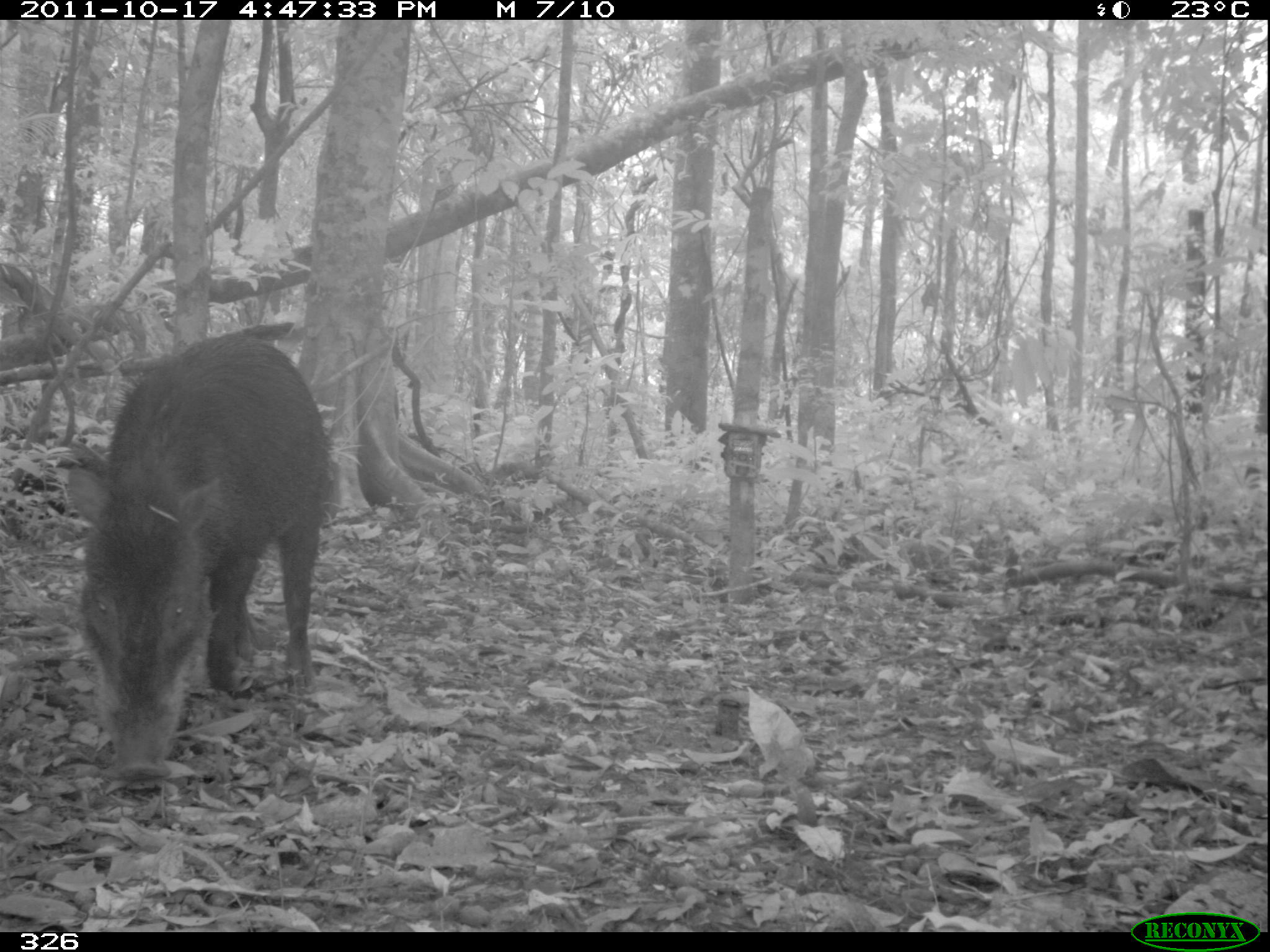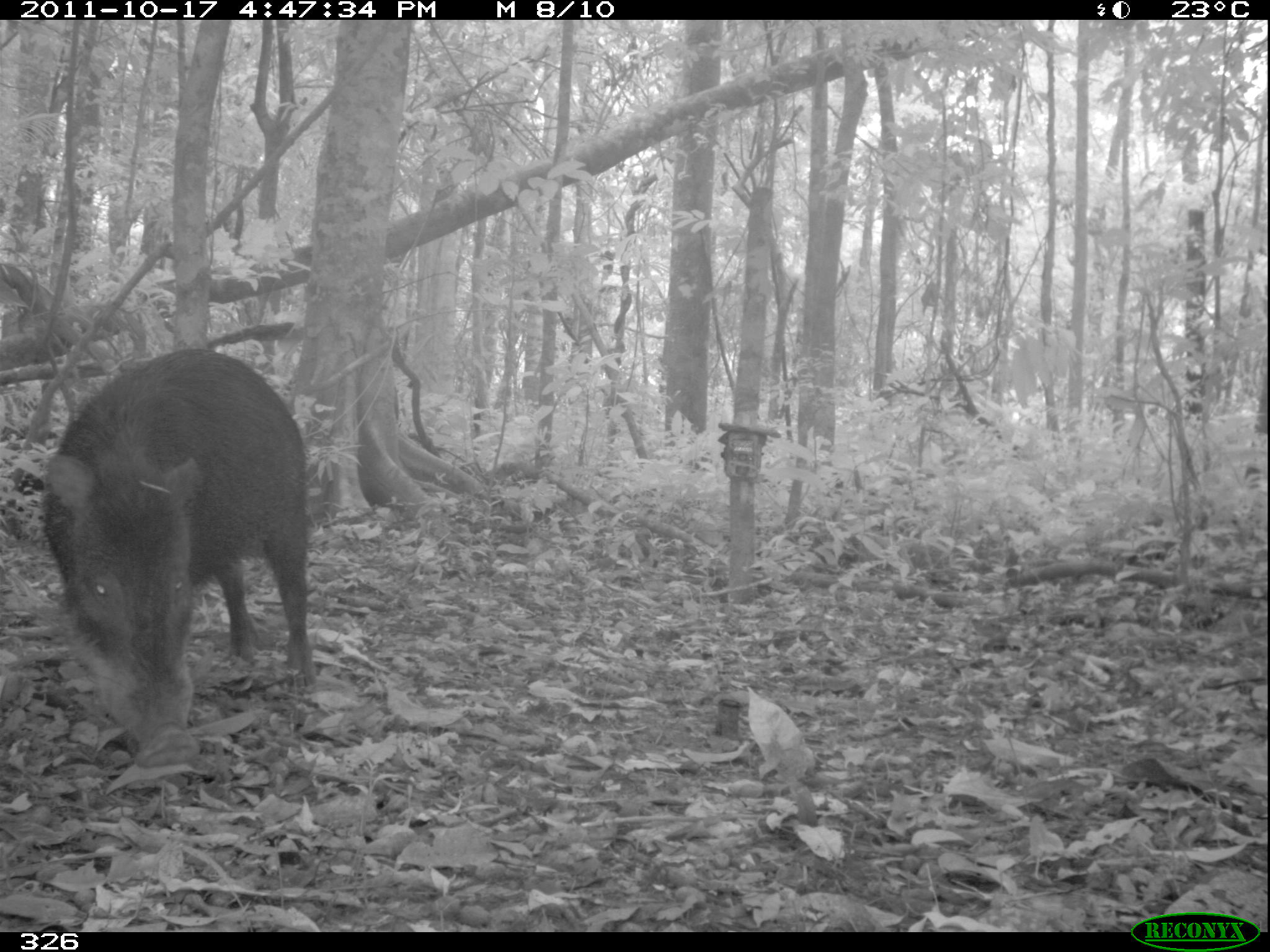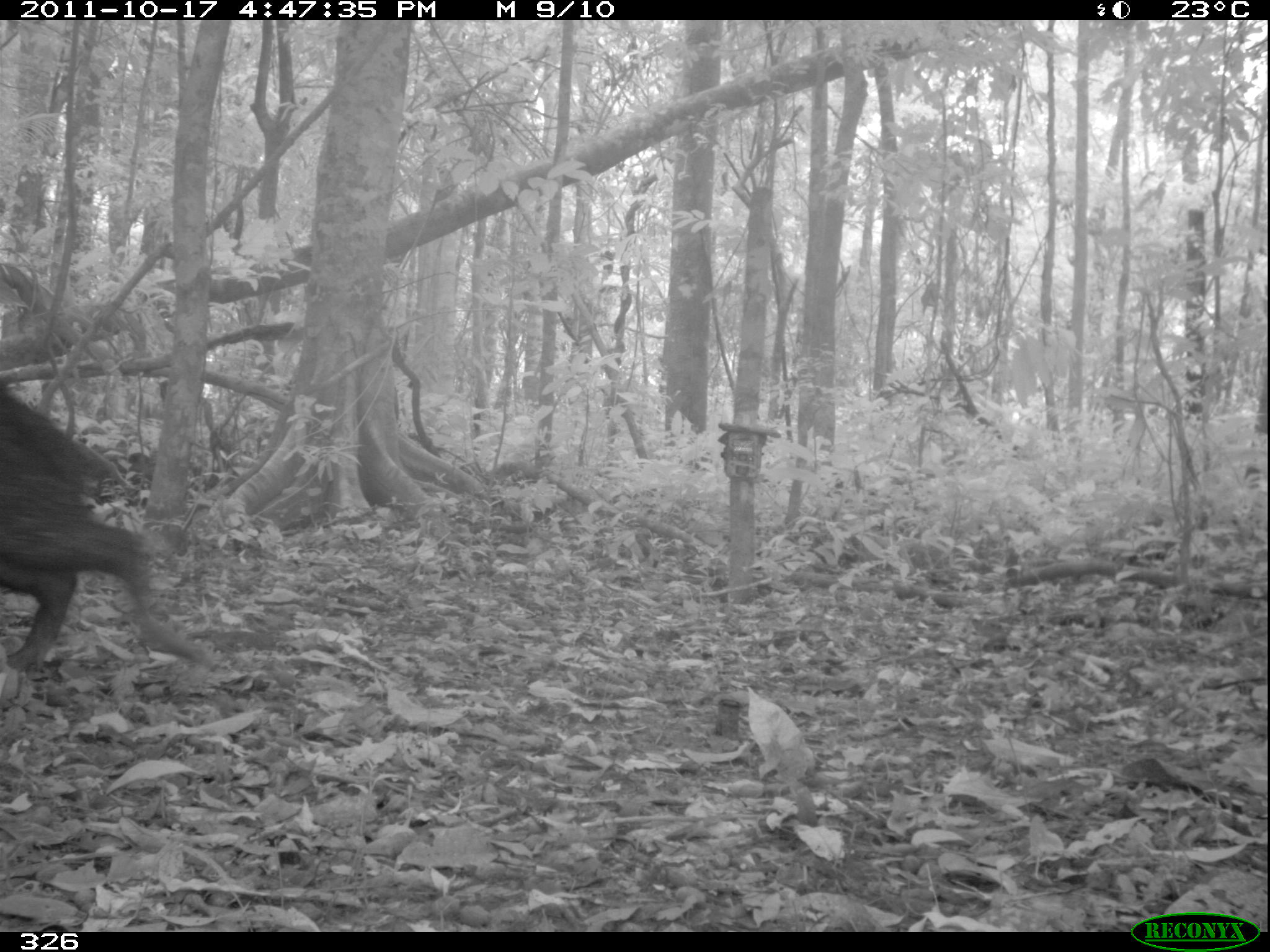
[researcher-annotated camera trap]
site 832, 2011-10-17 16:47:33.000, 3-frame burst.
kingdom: Animalia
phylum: Chordata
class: Mammalia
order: Artiodactyla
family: Tayassuidae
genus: Tayassu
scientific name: Tayassu pecari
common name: white-lipped peccary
Tayassu pecari (white-lipped peccary).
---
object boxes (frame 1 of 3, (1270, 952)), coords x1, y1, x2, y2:
tayassu pecari: 67, 321, 332, 781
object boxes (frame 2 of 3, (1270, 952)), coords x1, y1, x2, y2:
tayassu pecari: 40, 348, 314, 768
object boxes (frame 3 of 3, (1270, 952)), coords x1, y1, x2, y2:
tayassu pecari: 1, 388, 220, 670